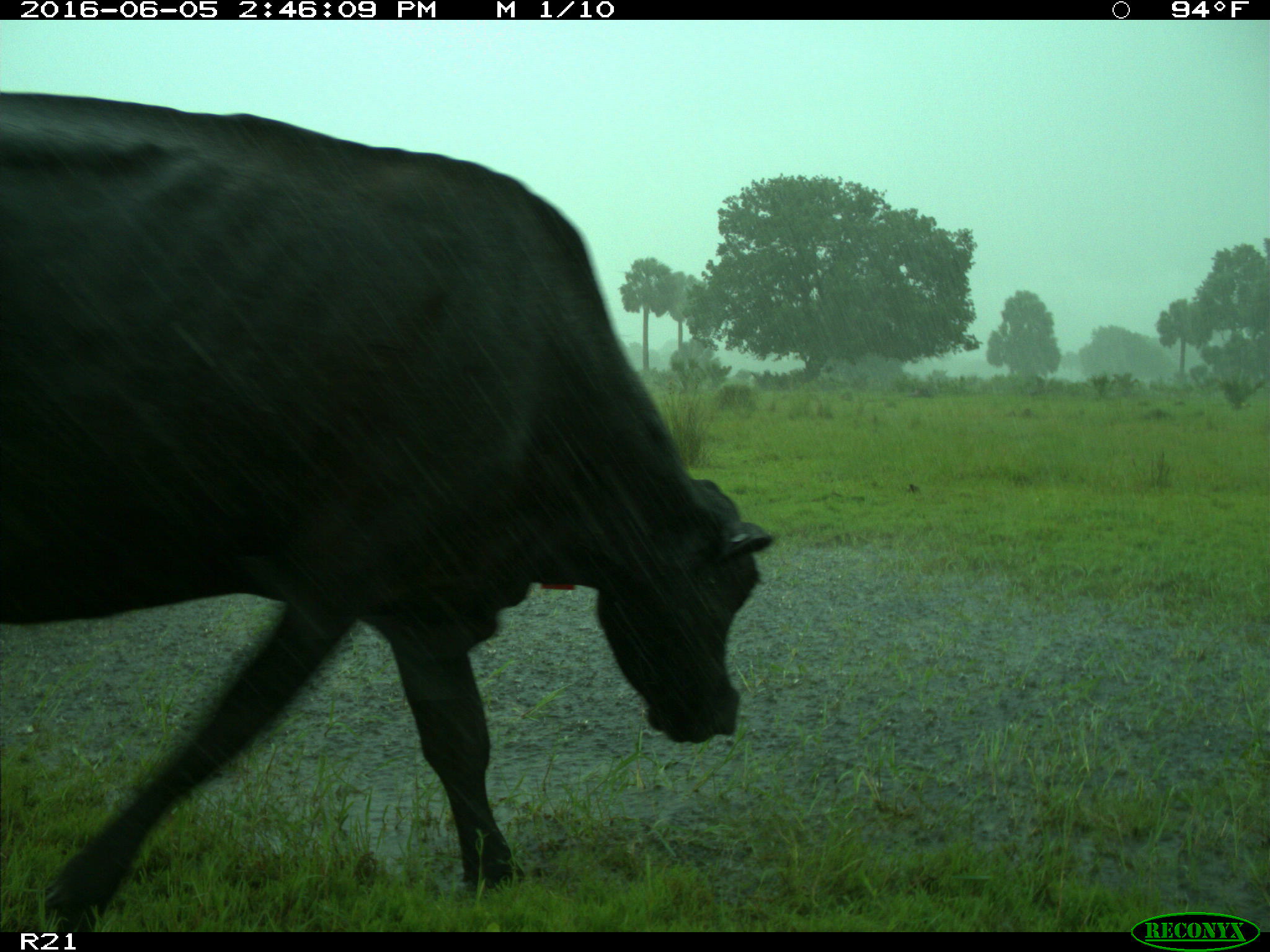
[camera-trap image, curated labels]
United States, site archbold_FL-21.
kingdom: Animalia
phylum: Chordata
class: Mammalia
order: Artiodactyla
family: Bovidae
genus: Bos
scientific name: Bos taurus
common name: domestic cow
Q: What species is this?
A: Bos taurus (domestic cow).